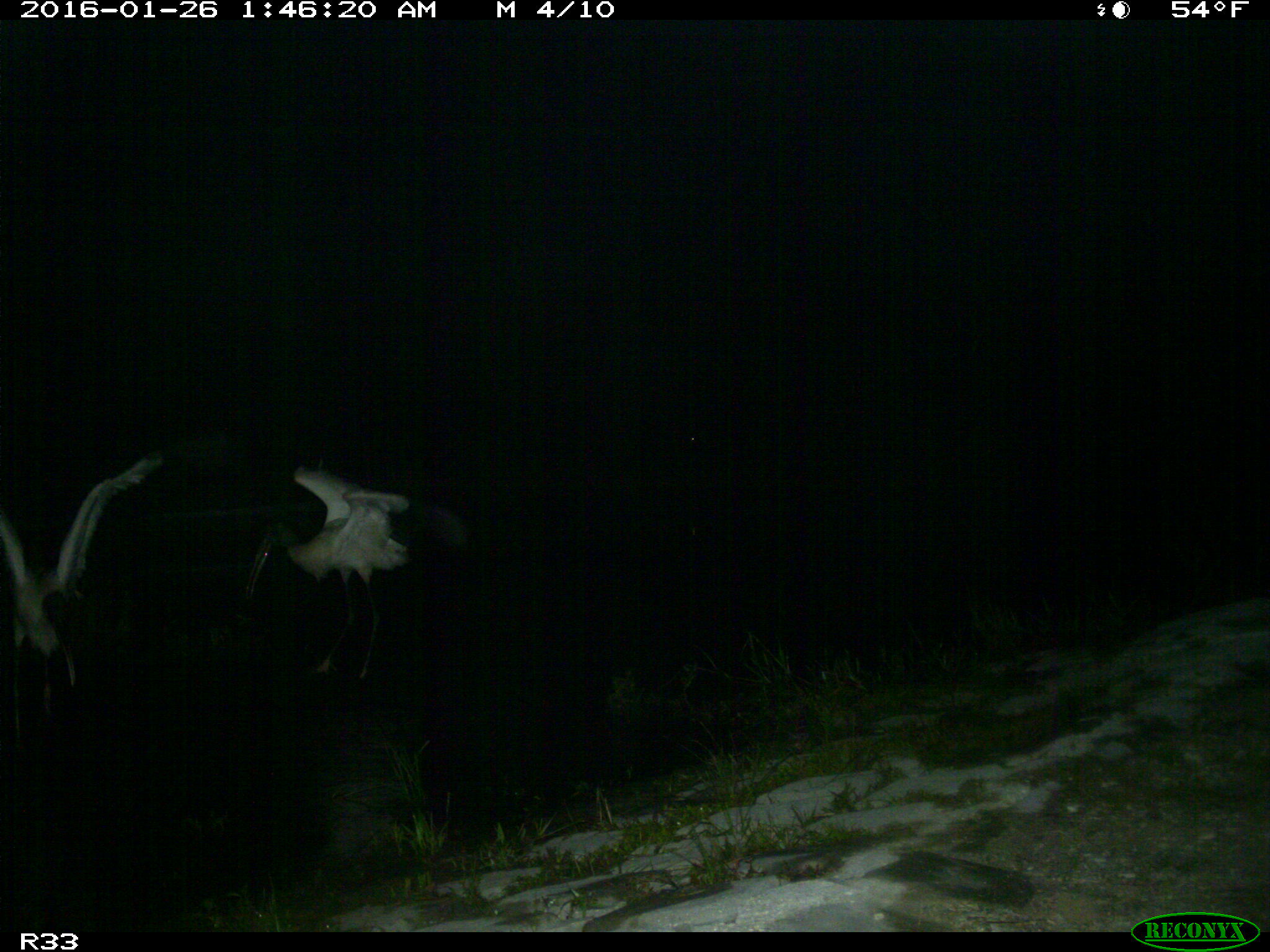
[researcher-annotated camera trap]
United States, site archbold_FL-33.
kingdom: Animalia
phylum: Chordata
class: Aves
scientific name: Aves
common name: birds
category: unidentified bird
Unidentified bird (birds) (Aves).